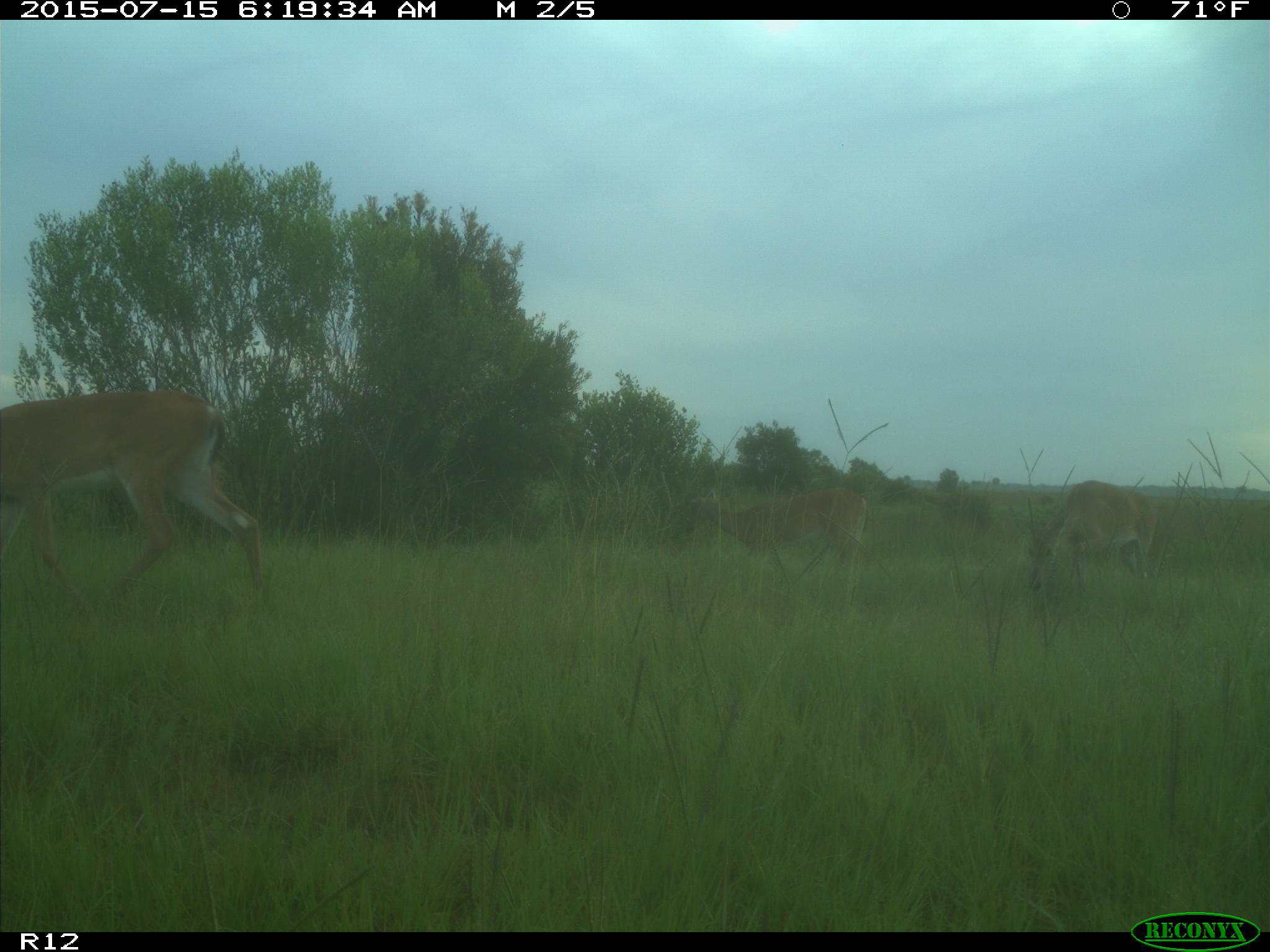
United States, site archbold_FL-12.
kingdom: Animalia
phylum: Chordata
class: Mammalia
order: Artiodactyla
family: Cervidae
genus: Odocoileus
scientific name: Odocoileus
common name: deer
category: unidentified deer